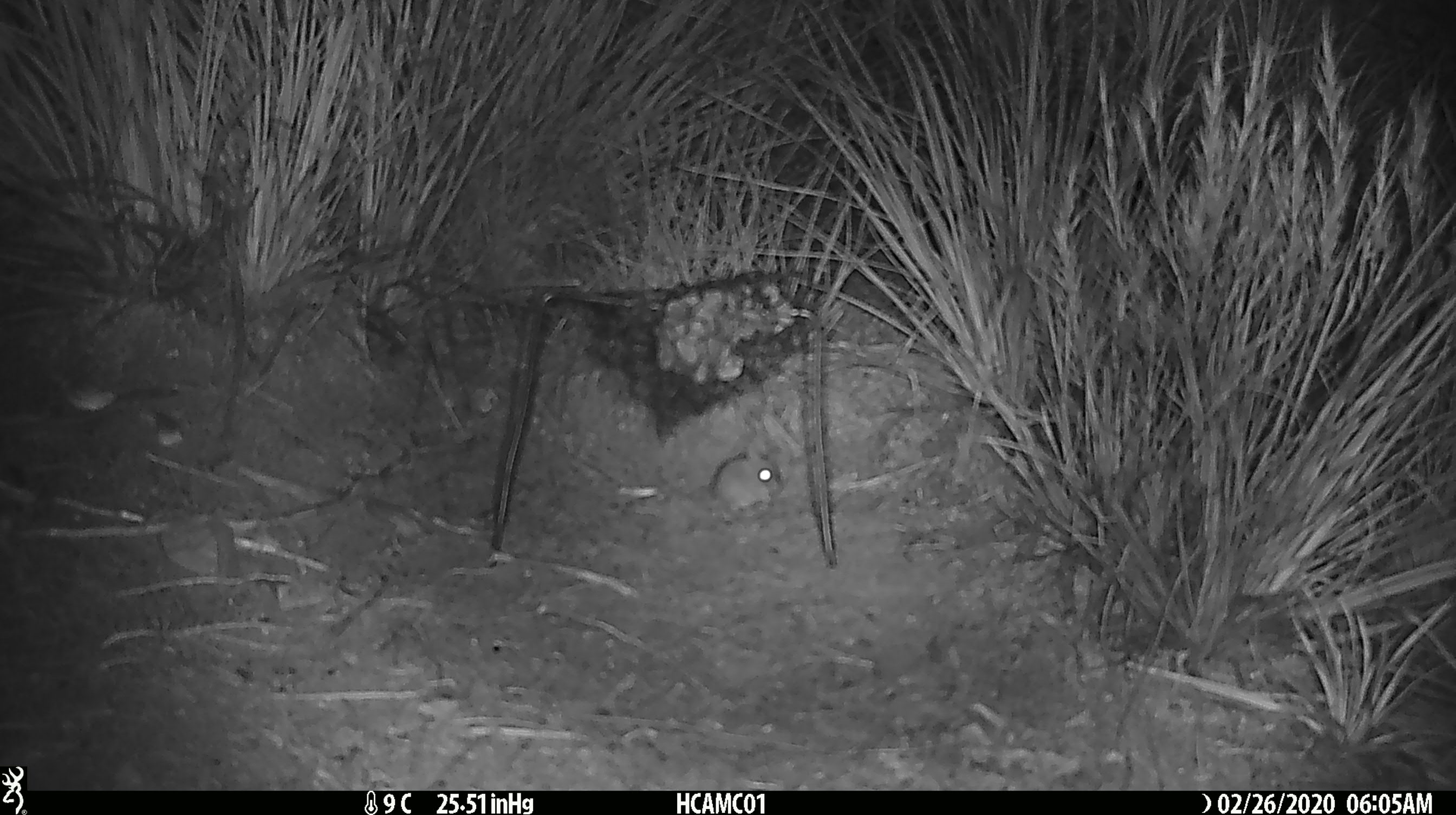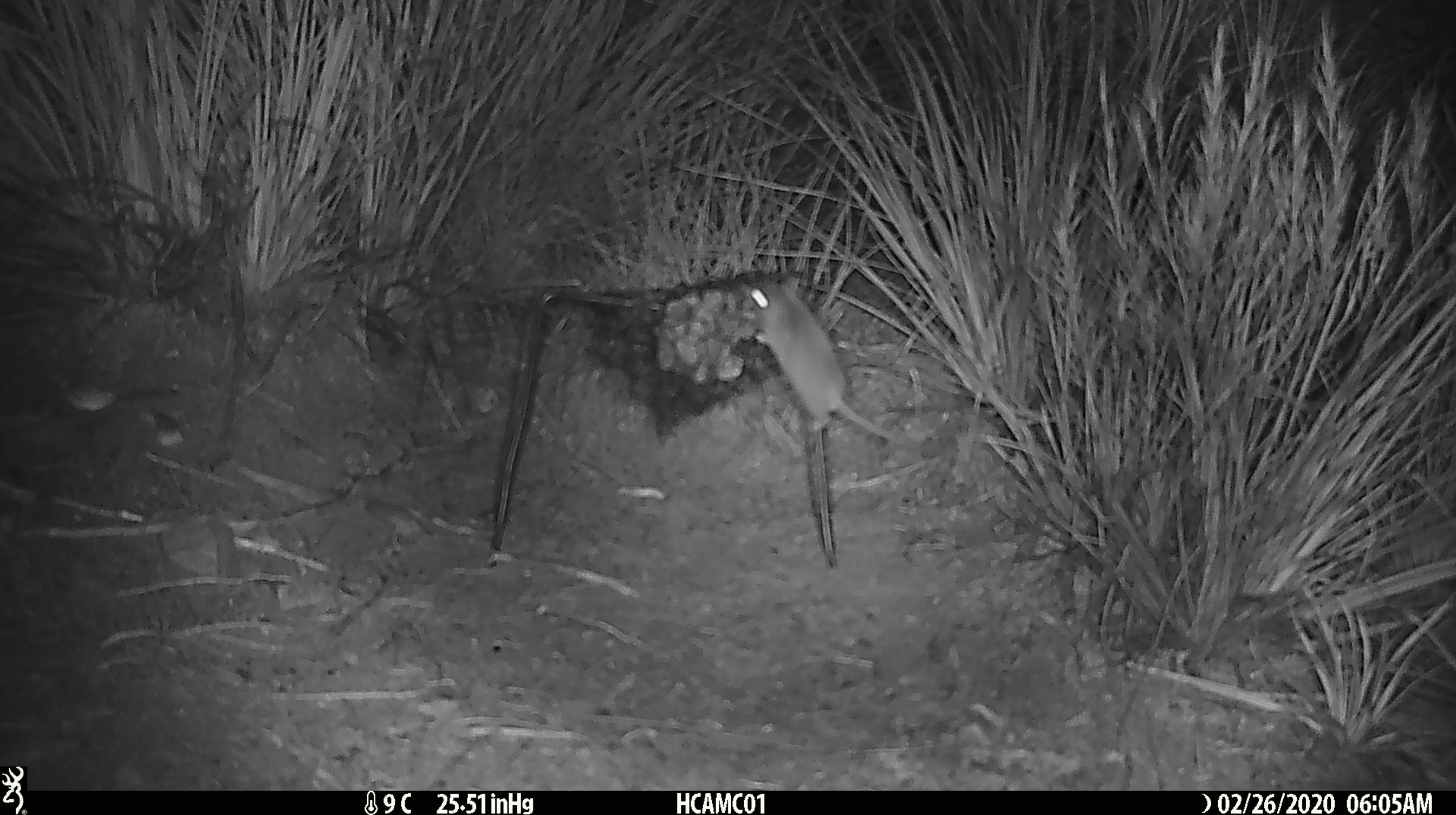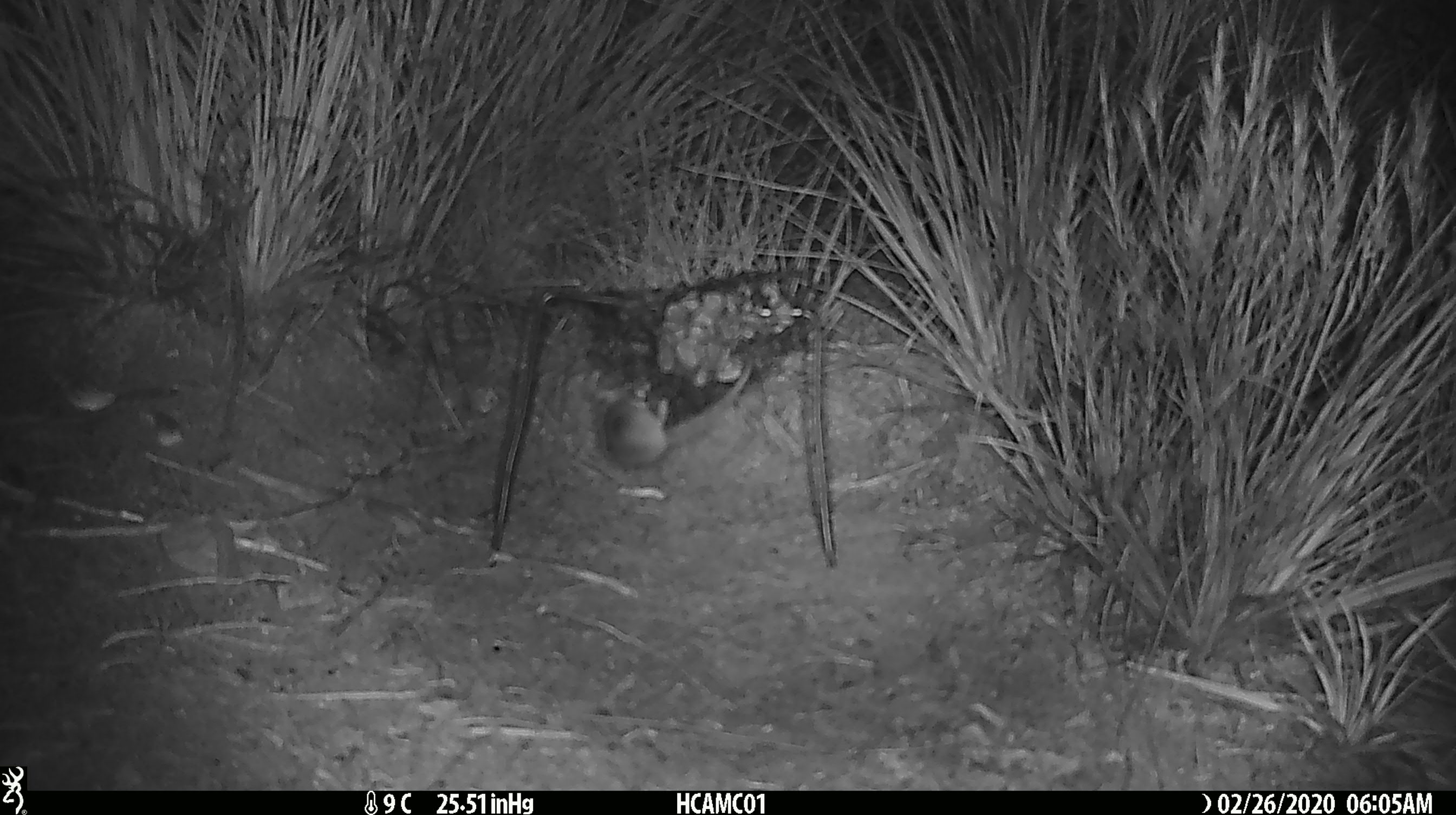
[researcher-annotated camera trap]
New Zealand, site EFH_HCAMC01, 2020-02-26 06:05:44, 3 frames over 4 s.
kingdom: Animalia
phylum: Chordata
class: Mammalia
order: Rodentia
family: Muridae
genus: Mus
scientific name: Mus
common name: mouse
Mouse (Mus).